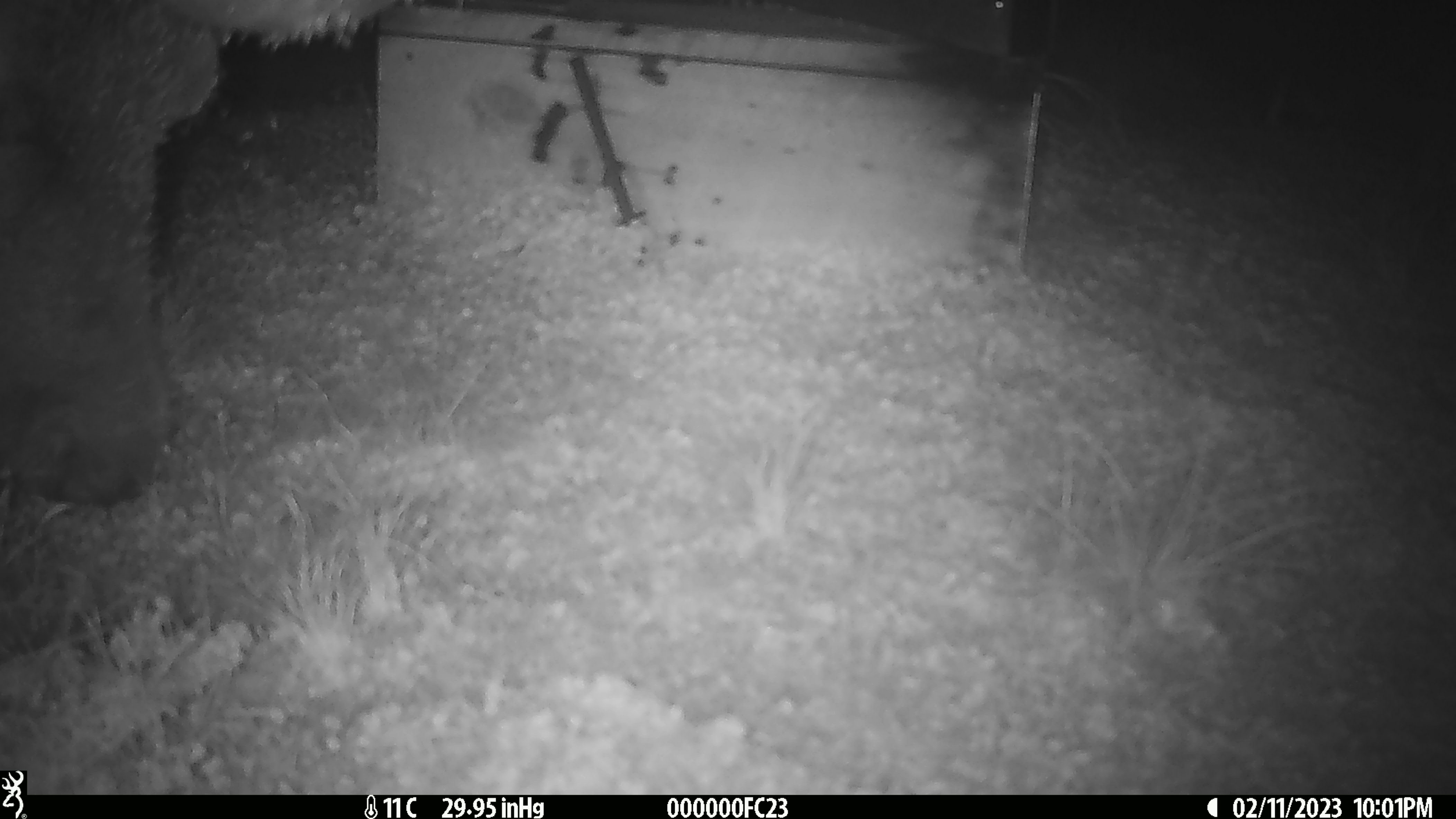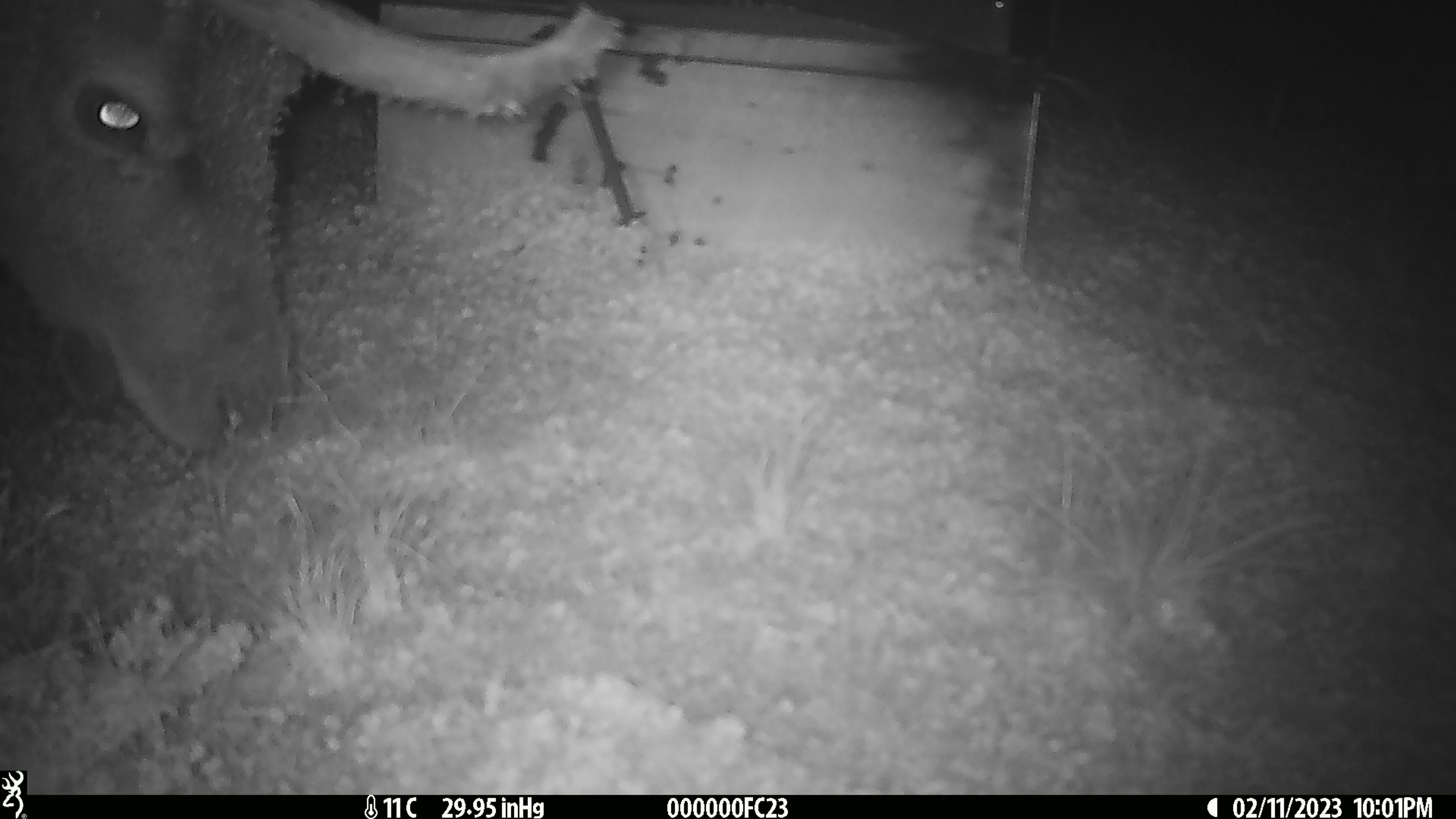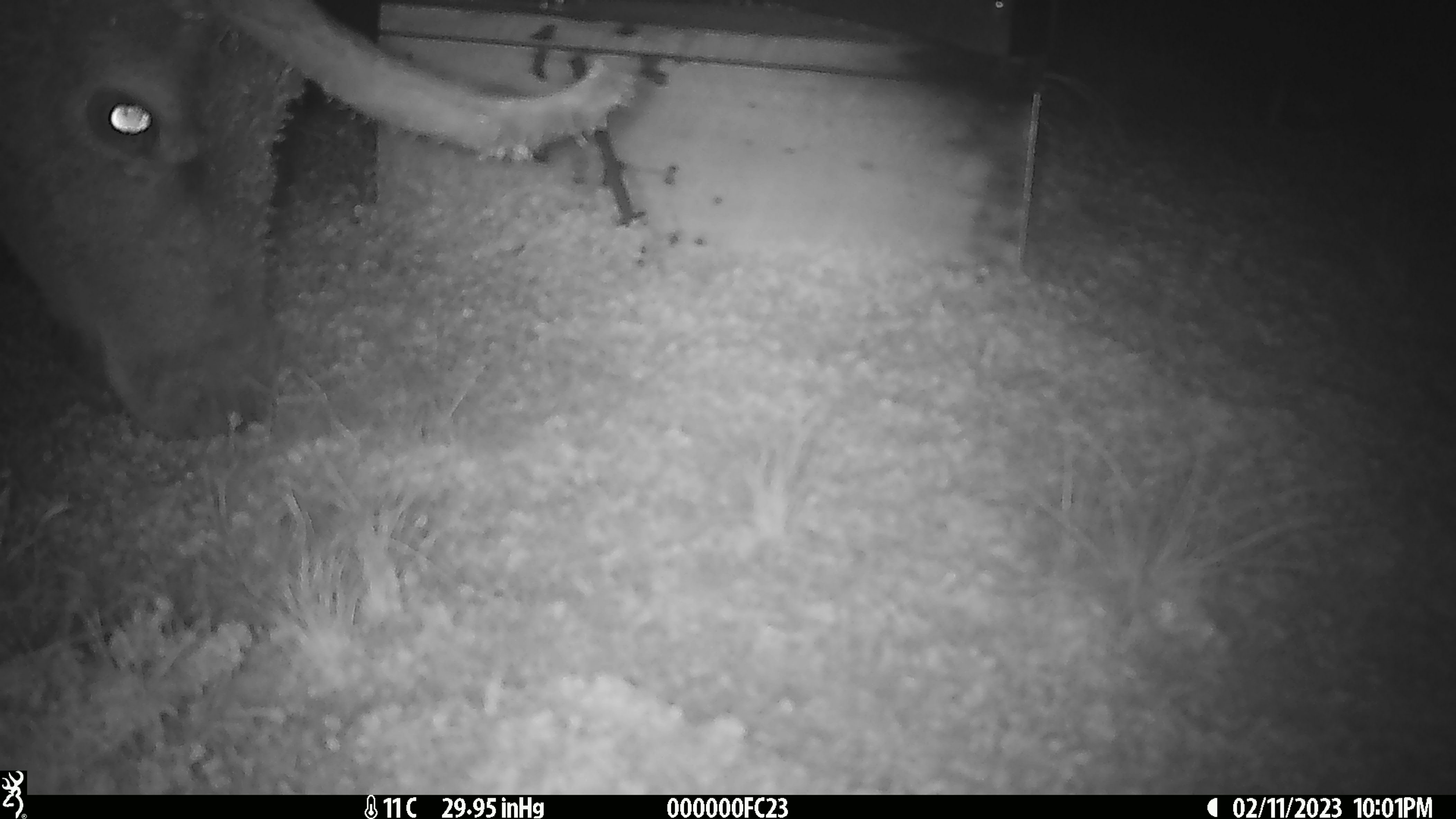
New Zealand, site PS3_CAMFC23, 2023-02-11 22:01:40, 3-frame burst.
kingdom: Animalia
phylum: Chordata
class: Mammalia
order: Artiodactyla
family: Cervidae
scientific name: Cervidae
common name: deer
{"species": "deer (Cervidae)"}